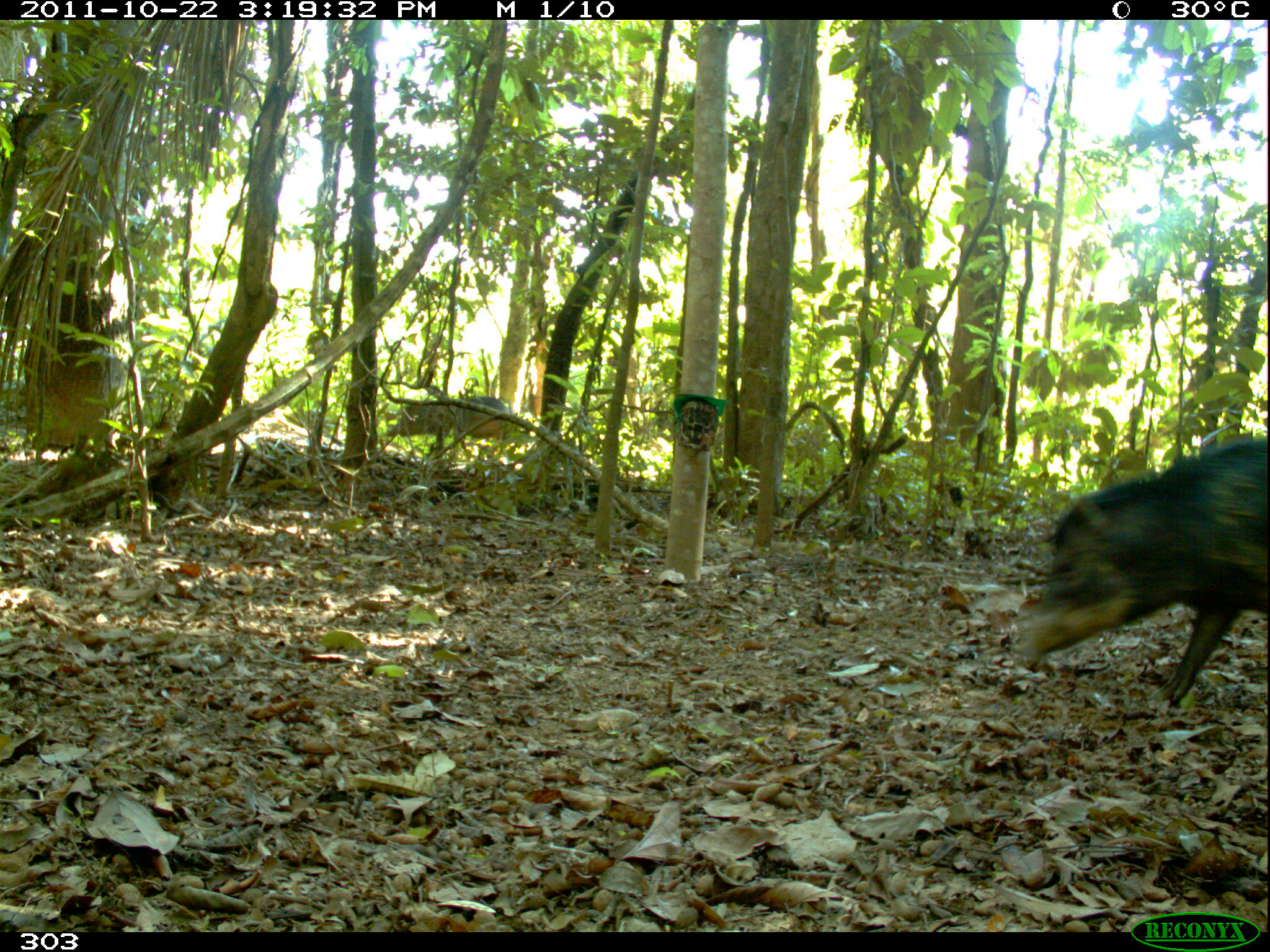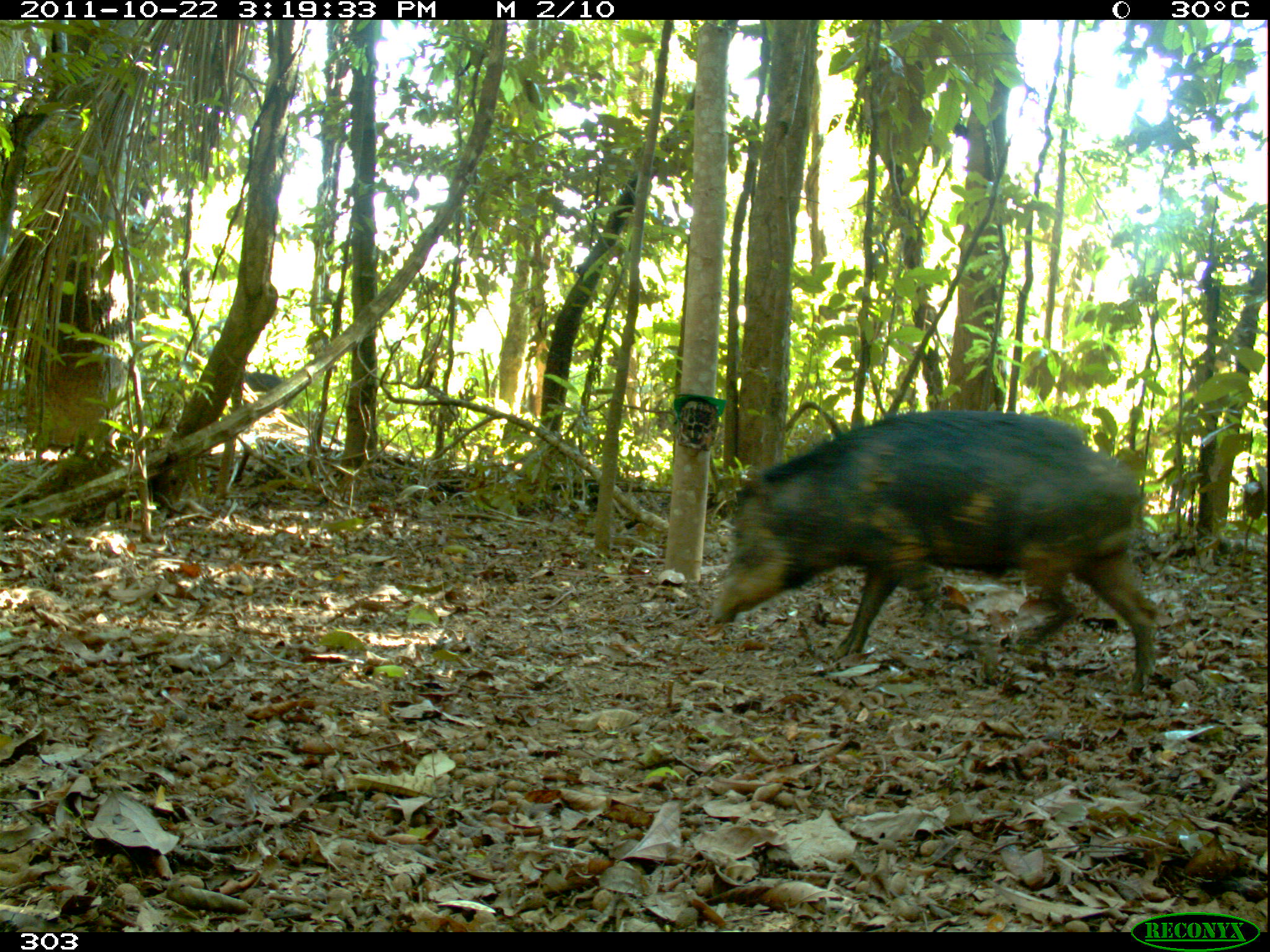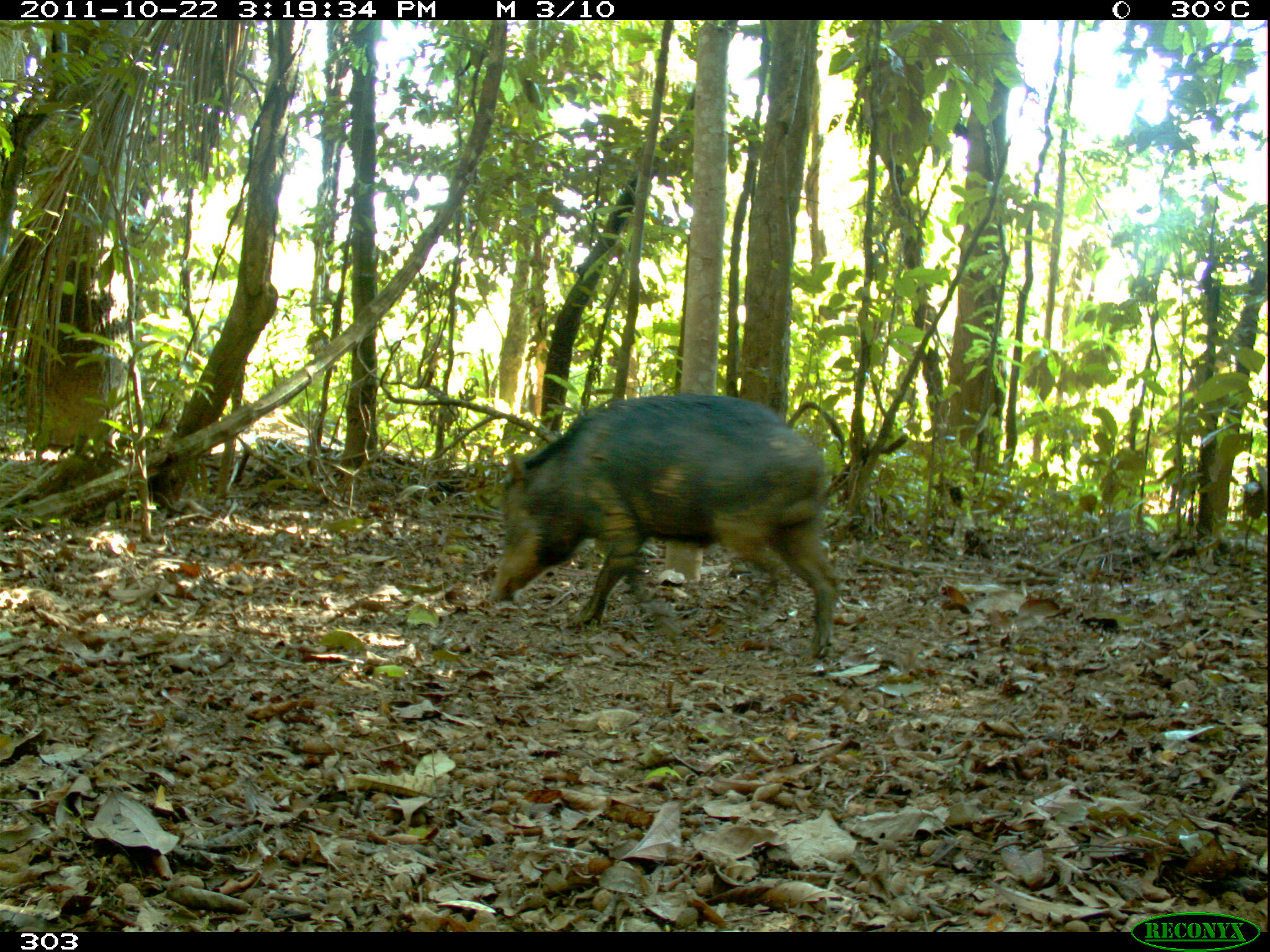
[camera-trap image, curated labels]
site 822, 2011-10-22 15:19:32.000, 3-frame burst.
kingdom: Animalia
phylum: Chordata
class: Mammalia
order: Artiodactyla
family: Tayassuidae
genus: Tayassu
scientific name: Tayassu pecari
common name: white-lipped peccary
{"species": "Tayassu pecari (white-lipped peccary)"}